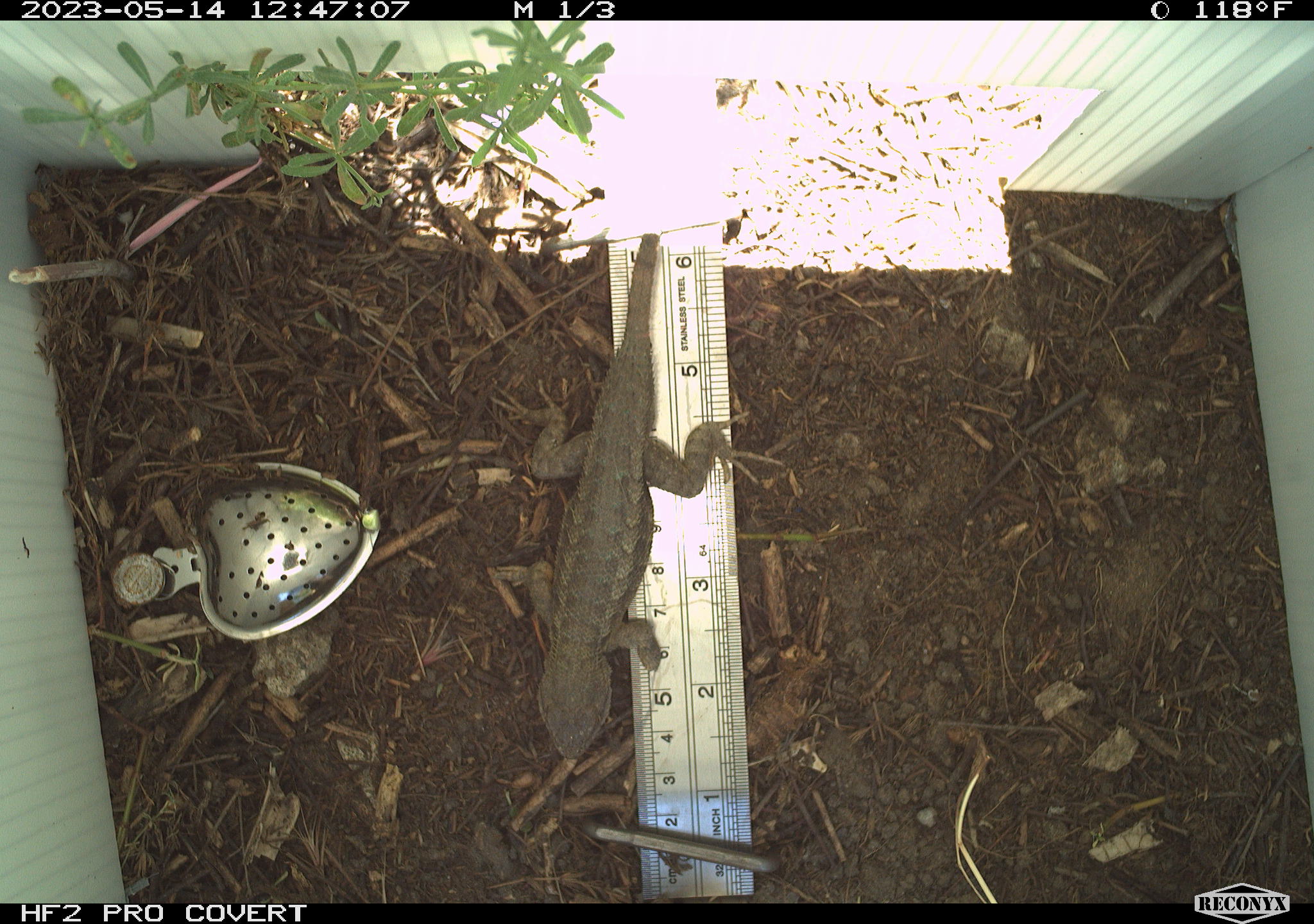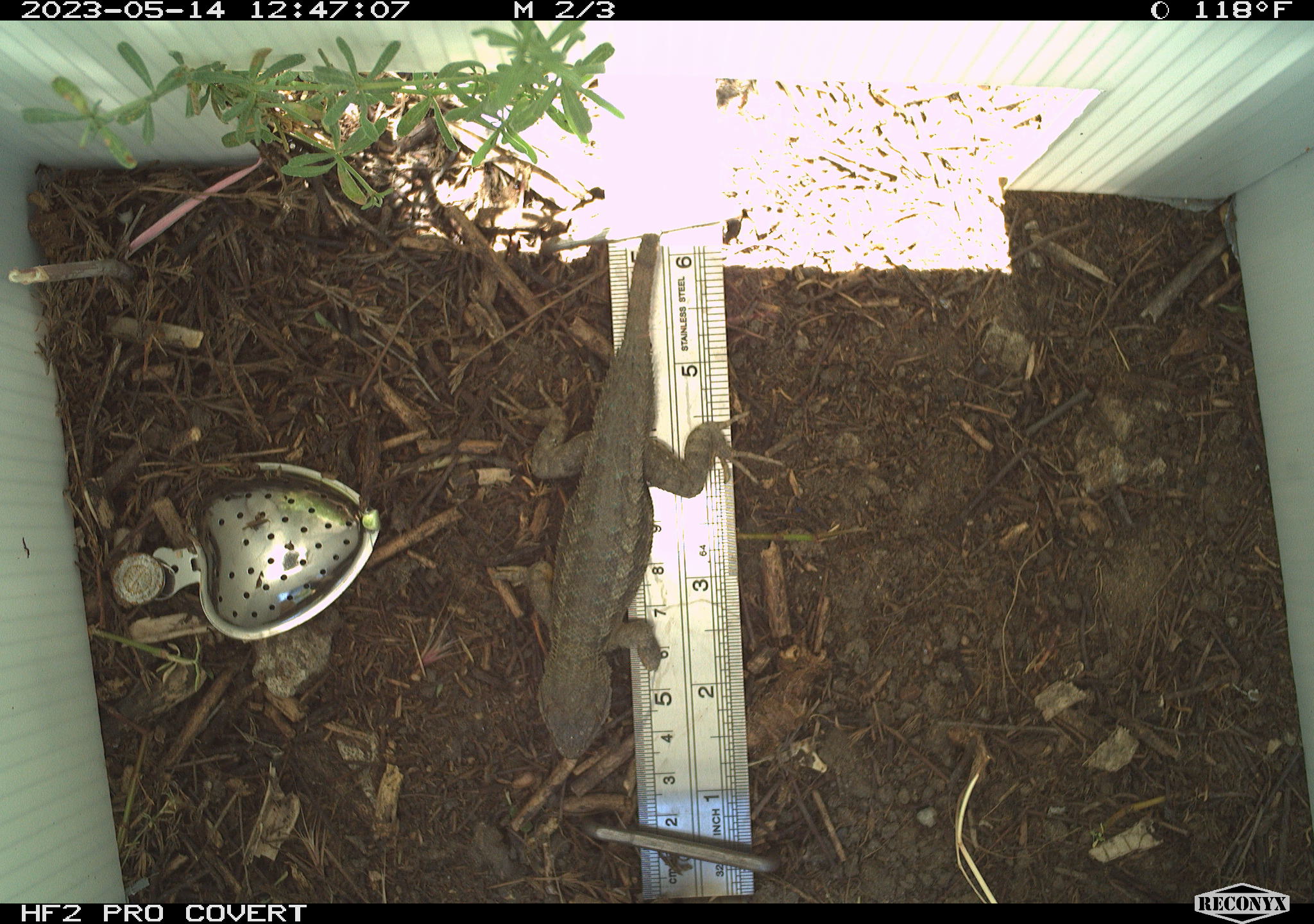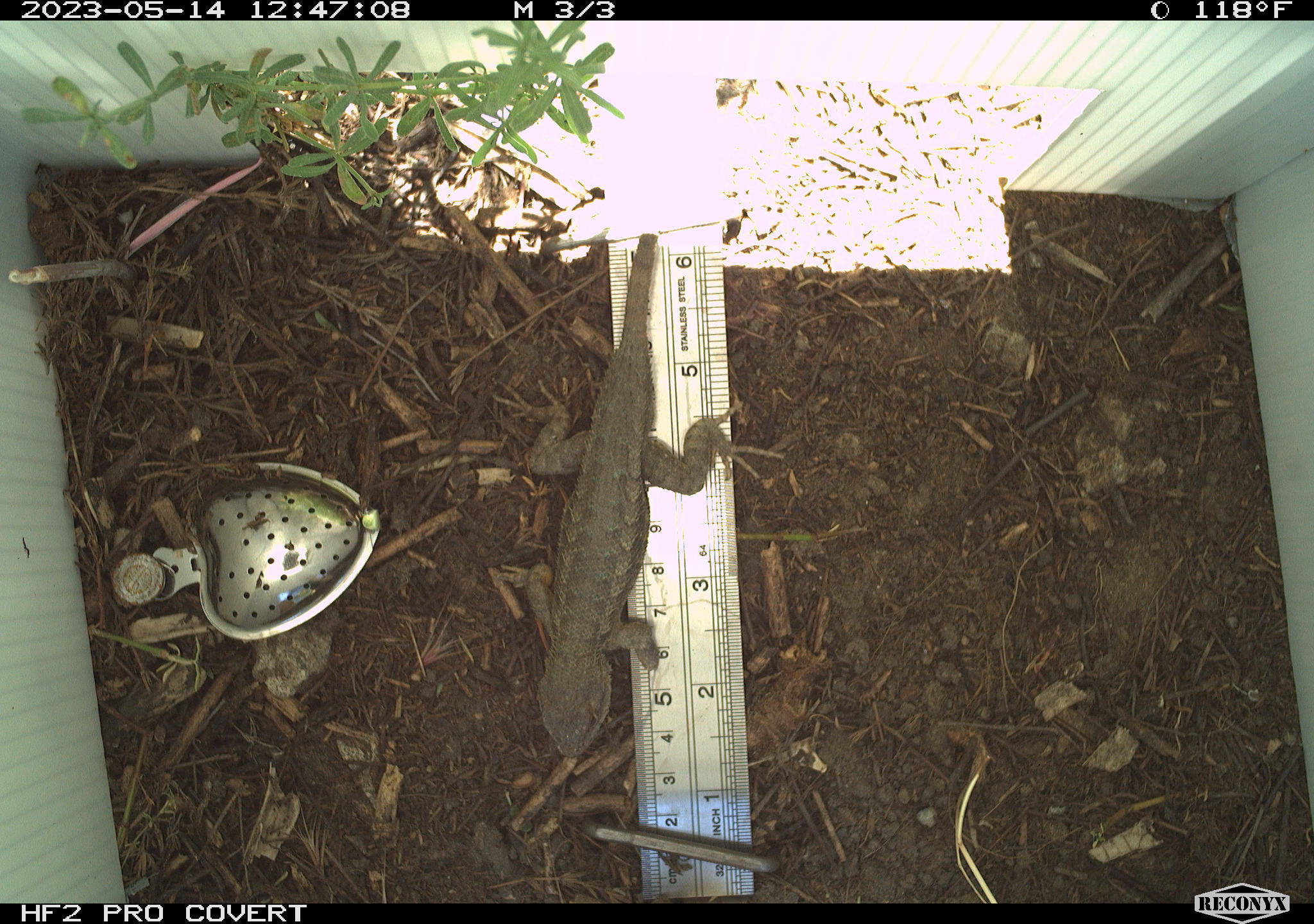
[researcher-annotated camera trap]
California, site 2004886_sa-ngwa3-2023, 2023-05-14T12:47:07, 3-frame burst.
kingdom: Animalia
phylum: Chordata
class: Reptilia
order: Squamata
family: Phrynosomatidae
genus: Sceloporus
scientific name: Sceloporus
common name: spiny lizards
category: sceloporus species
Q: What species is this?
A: Sceloporus species (spiny lizards) (Sceloporus).